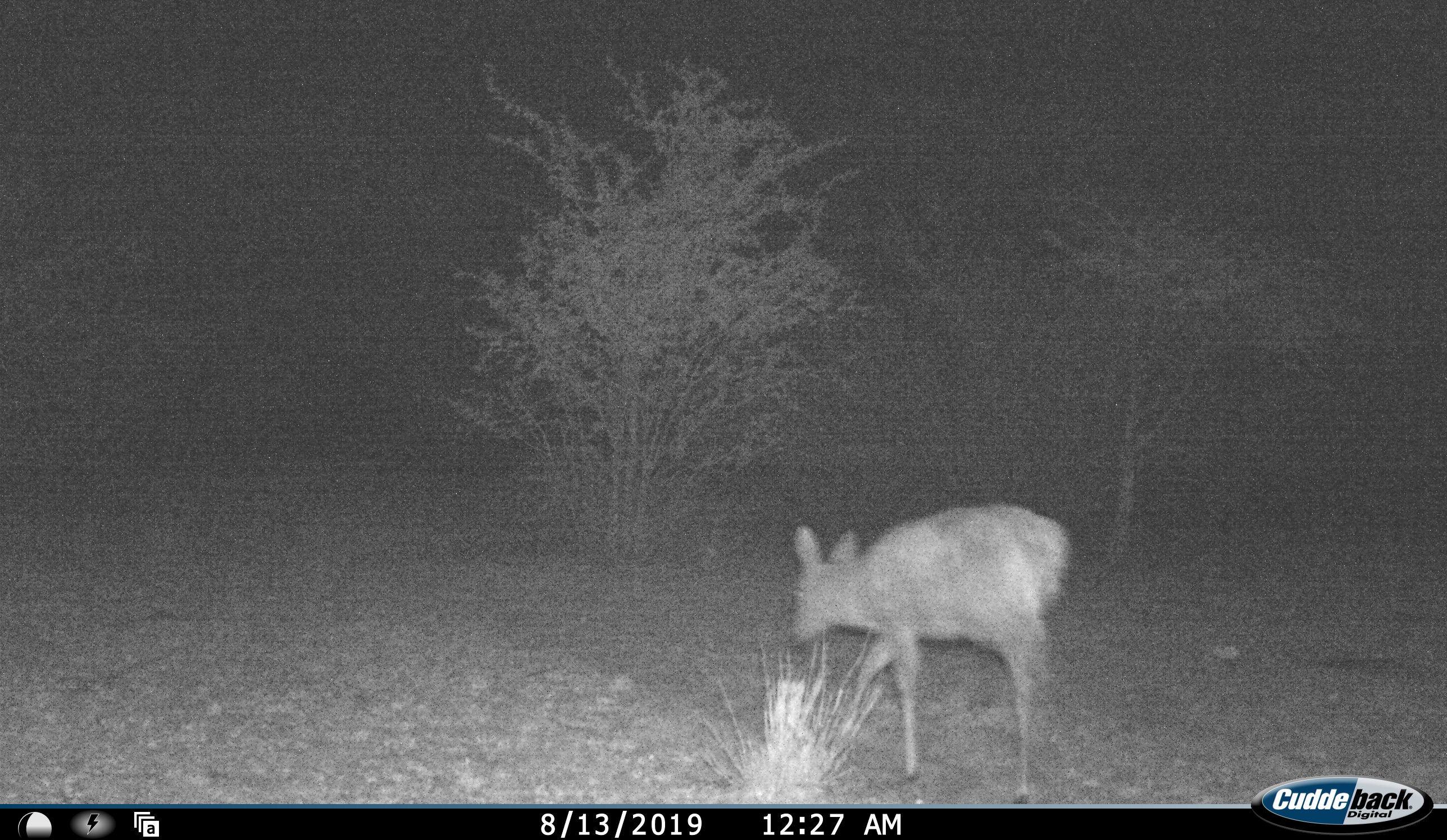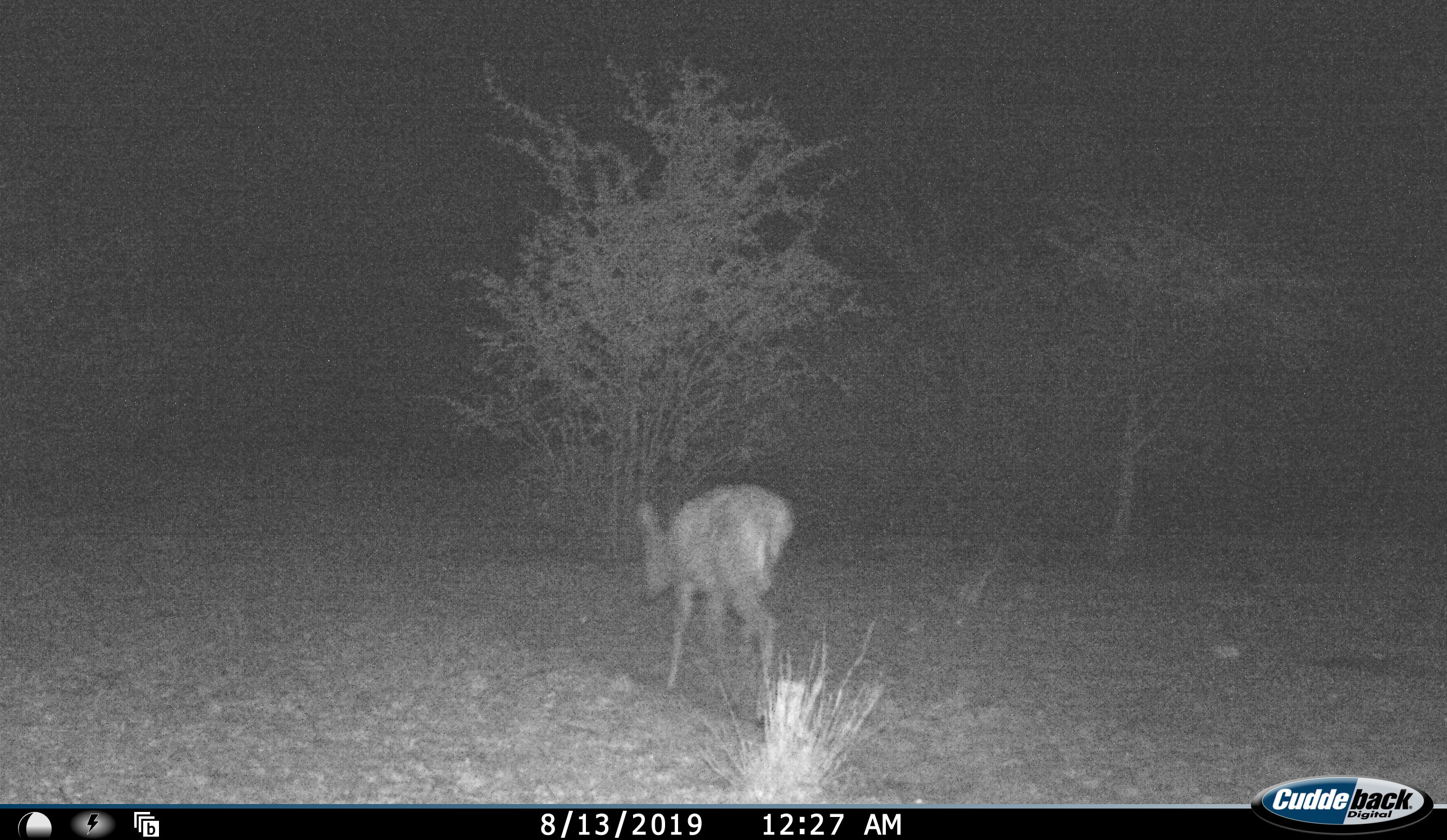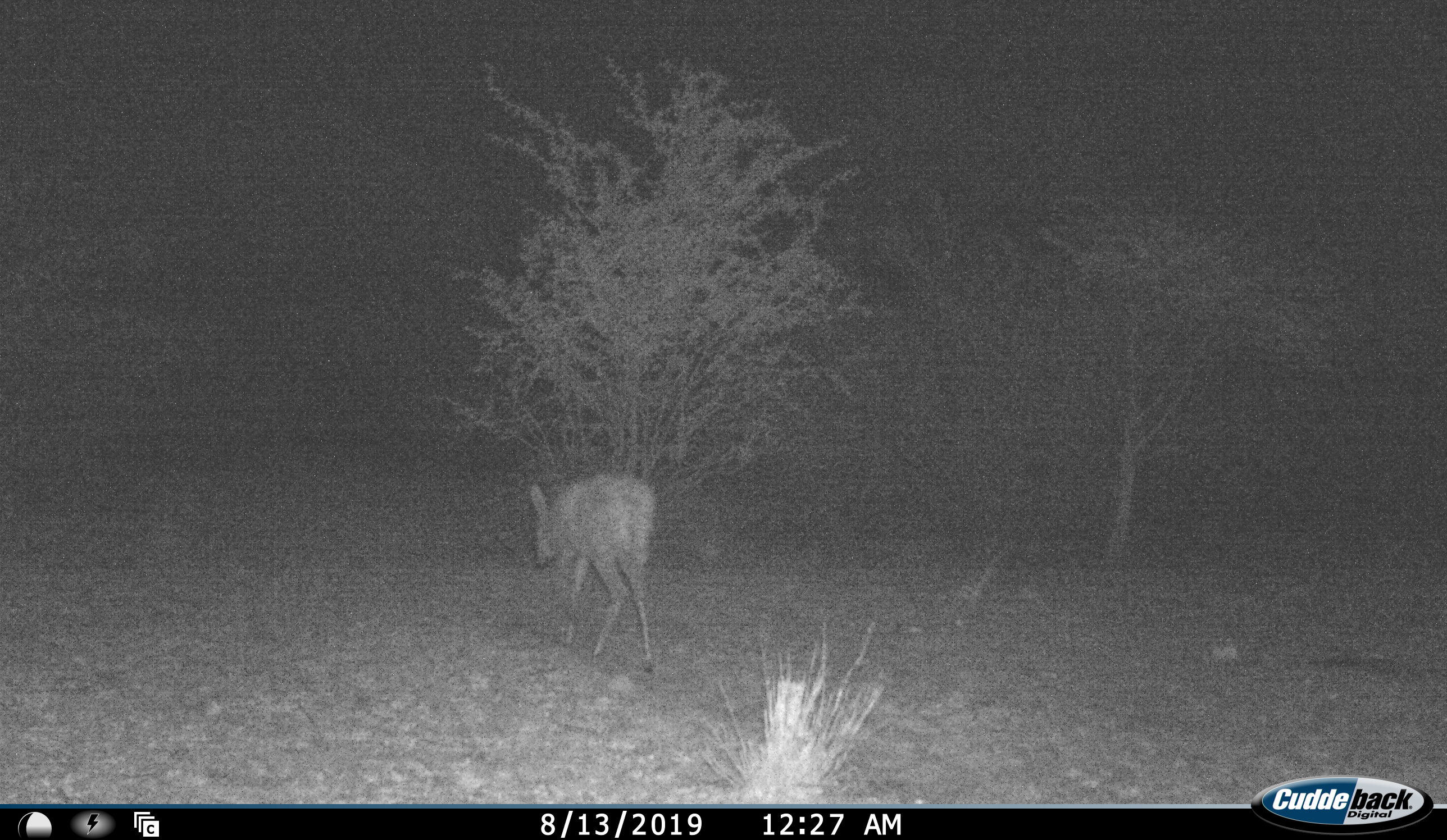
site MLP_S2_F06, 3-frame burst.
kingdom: Animalia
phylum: Chordata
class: Mammalia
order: Artiodactyla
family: Bovidae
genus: Sylvicapra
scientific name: Sylvicapra grimmia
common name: common duiker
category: duikercommongrey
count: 1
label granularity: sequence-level